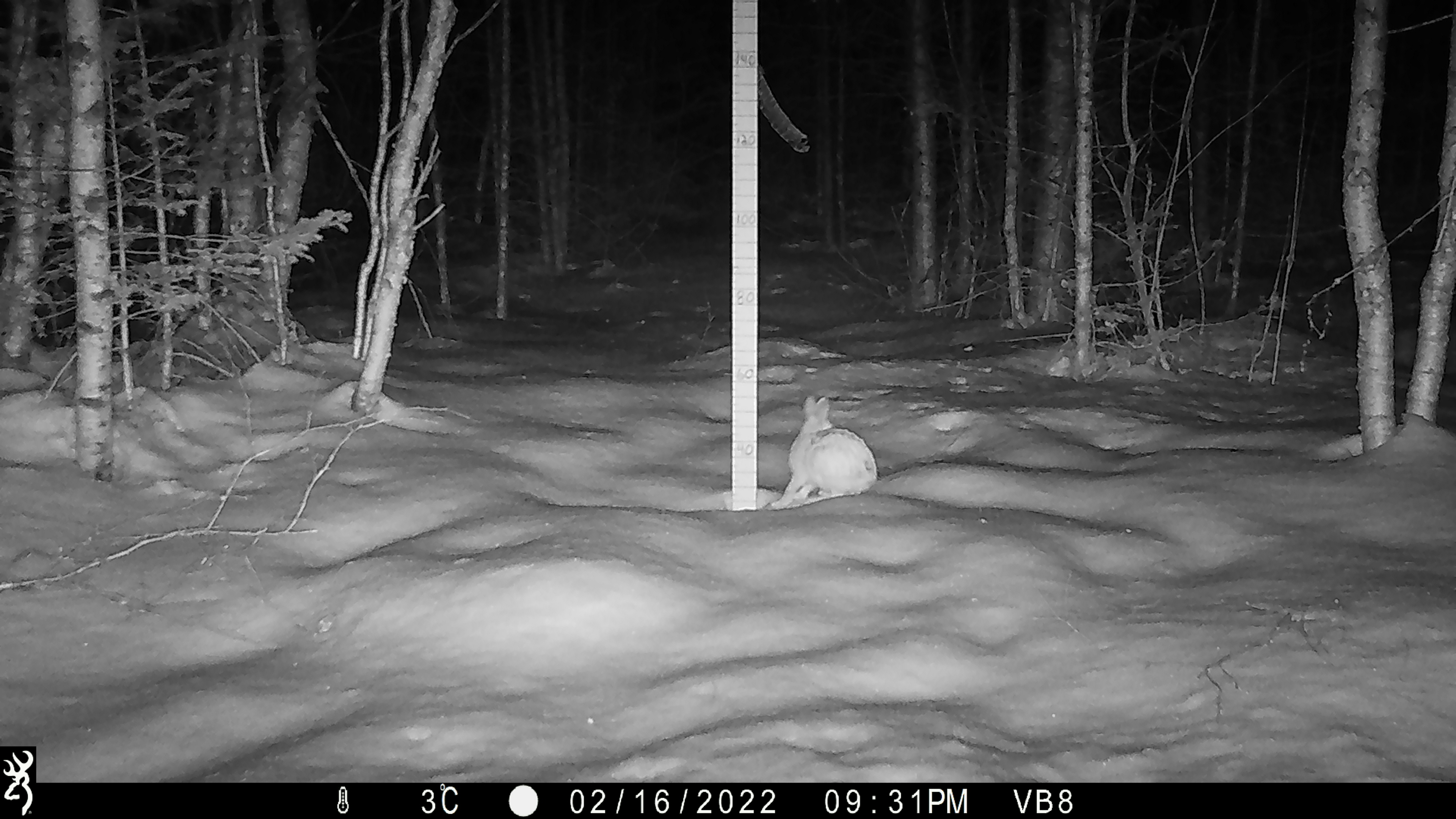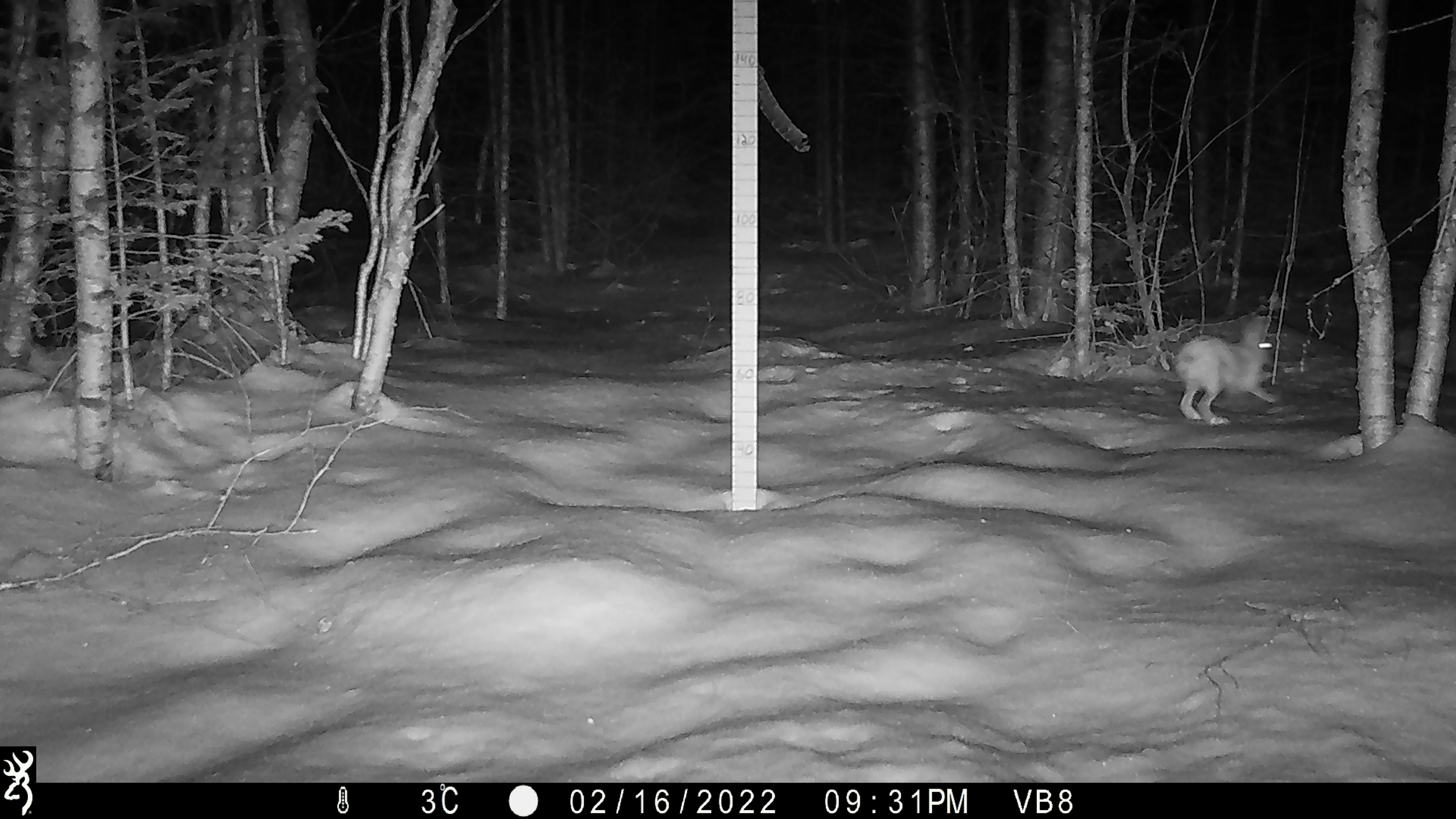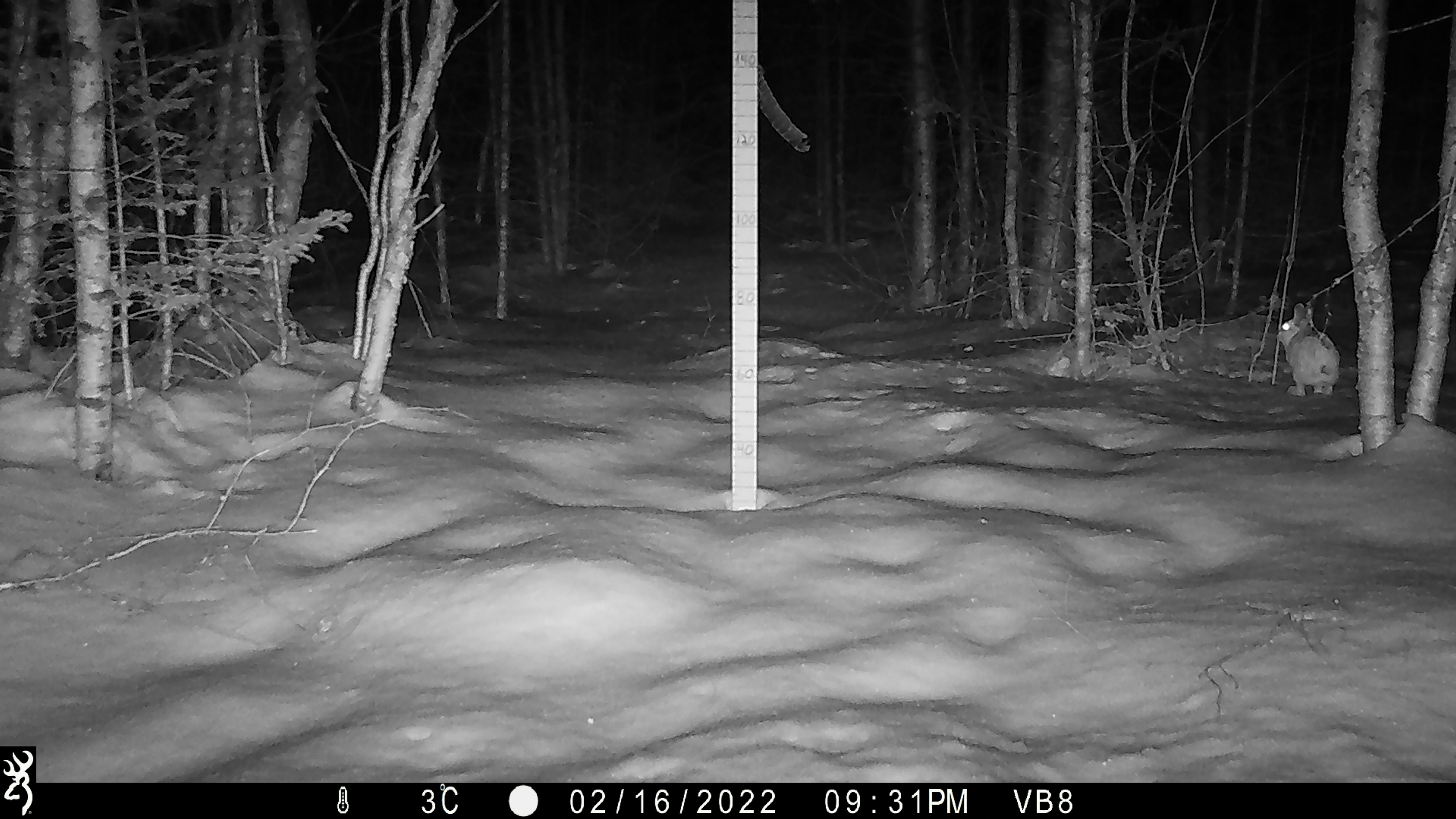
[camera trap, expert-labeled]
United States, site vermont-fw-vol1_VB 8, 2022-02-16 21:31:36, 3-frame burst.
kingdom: Animalia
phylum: Chordata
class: Mammalia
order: Carnivora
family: Mustelidae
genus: Pekania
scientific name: Pekania pennanti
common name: fisher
Fisher (Pekania pennanti).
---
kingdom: Animalia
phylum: Chordata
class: Mammalia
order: Lagomorpha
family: Leporidae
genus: Lepus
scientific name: Lepus americanus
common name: snowshoe hare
Snowshoe hare (Lepus americanus).